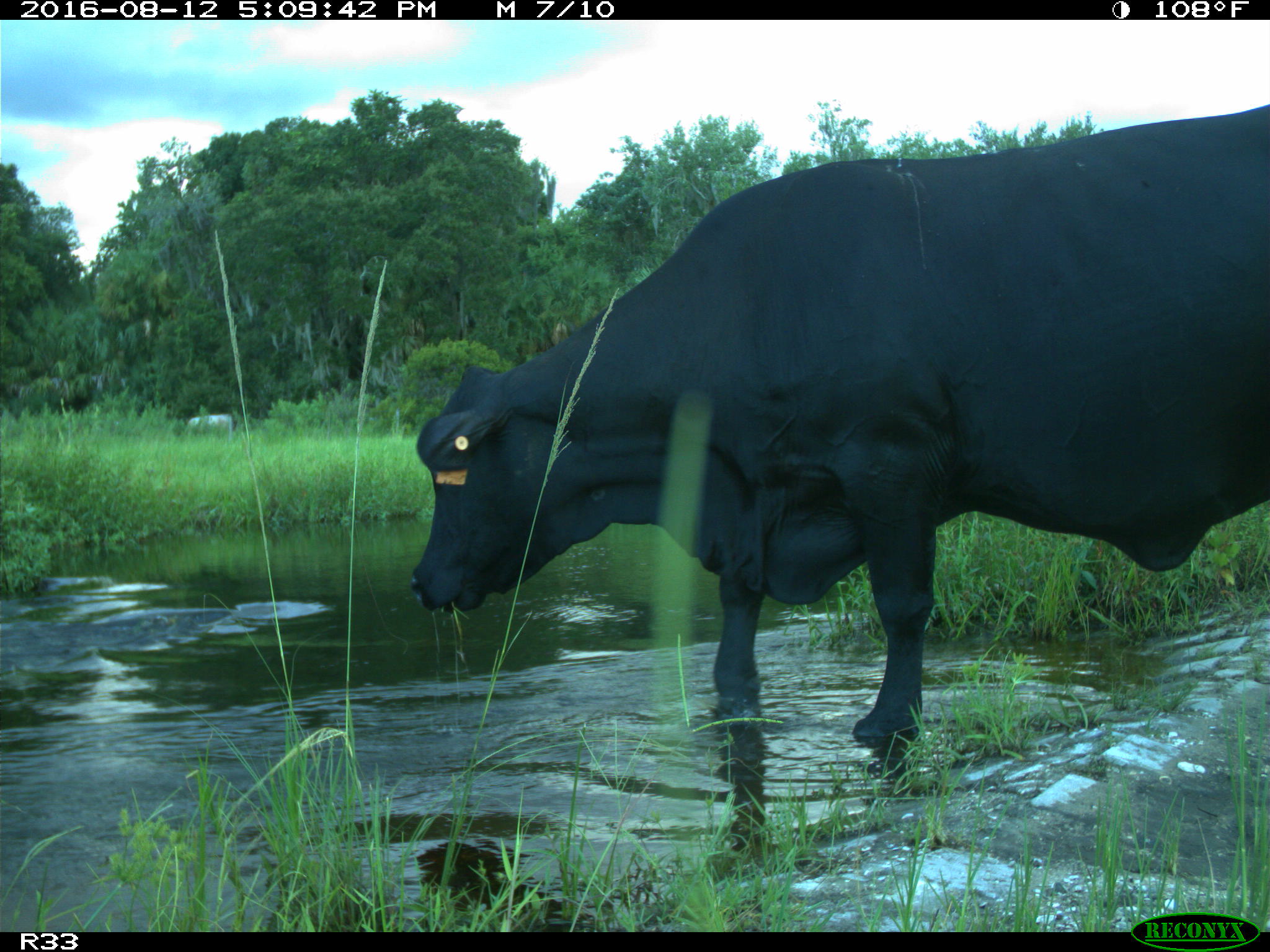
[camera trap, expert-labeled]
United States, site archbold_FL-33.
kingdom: Animalia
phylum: Chordata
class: Mammalia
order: Artiodactyla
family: Bovidae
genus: Bos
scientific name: Bos taurus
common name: domestic cow